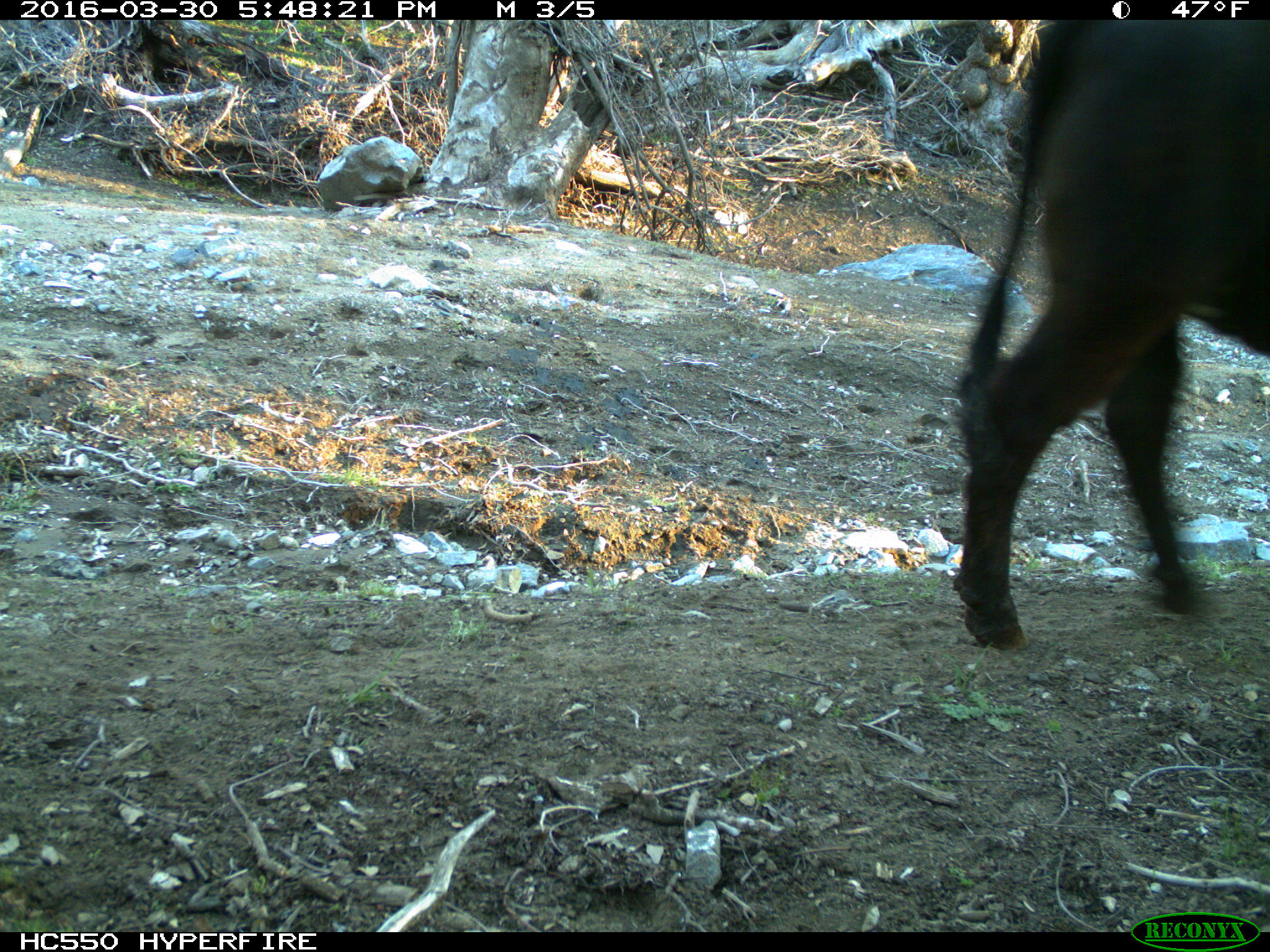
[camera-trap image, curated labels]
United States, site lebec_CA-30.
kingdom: Animalia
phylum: Chordata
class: Mammalia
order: Artiodactyla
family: Bovidae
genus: Bos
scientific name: Bos taurus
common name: domestic cow